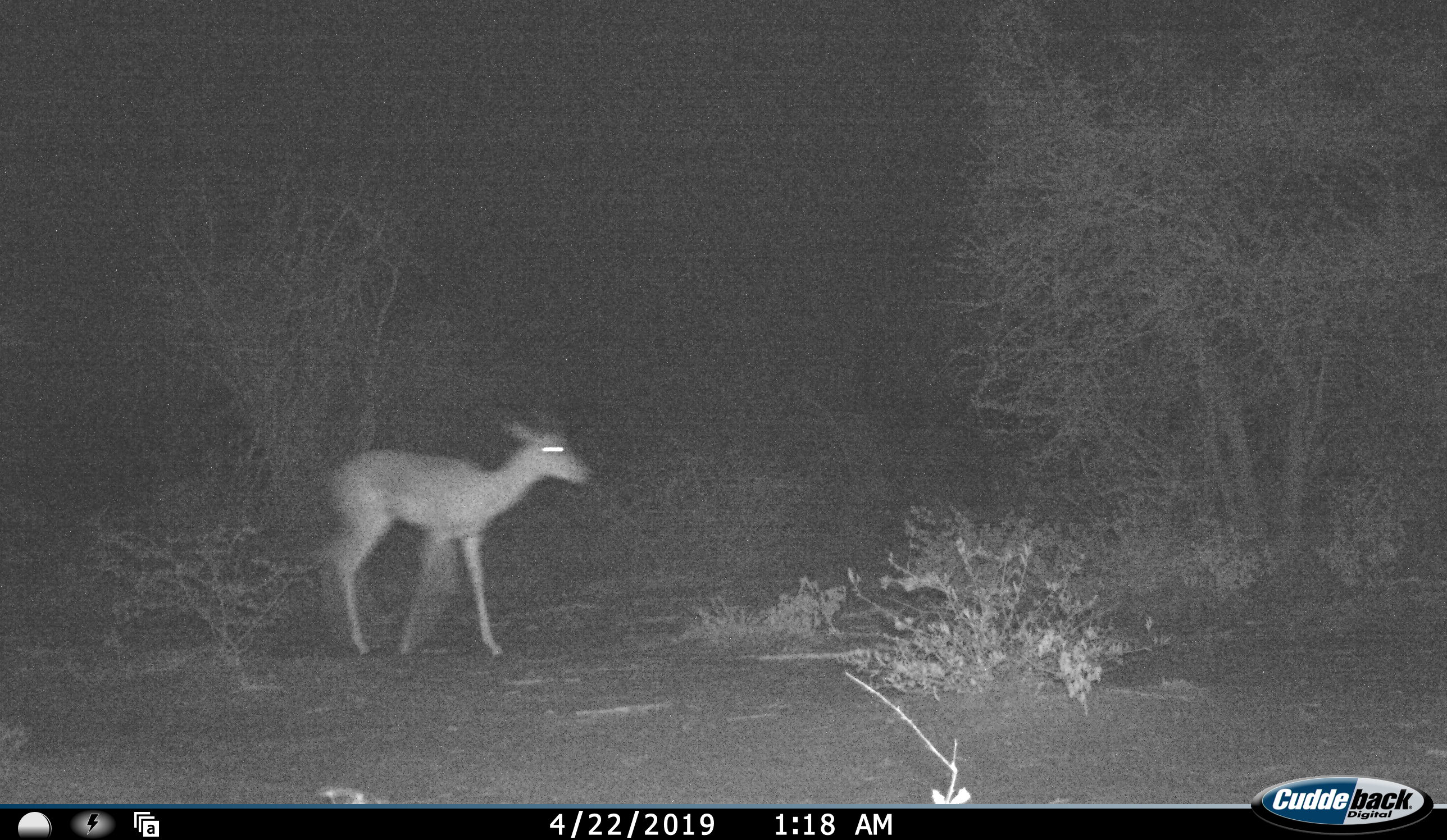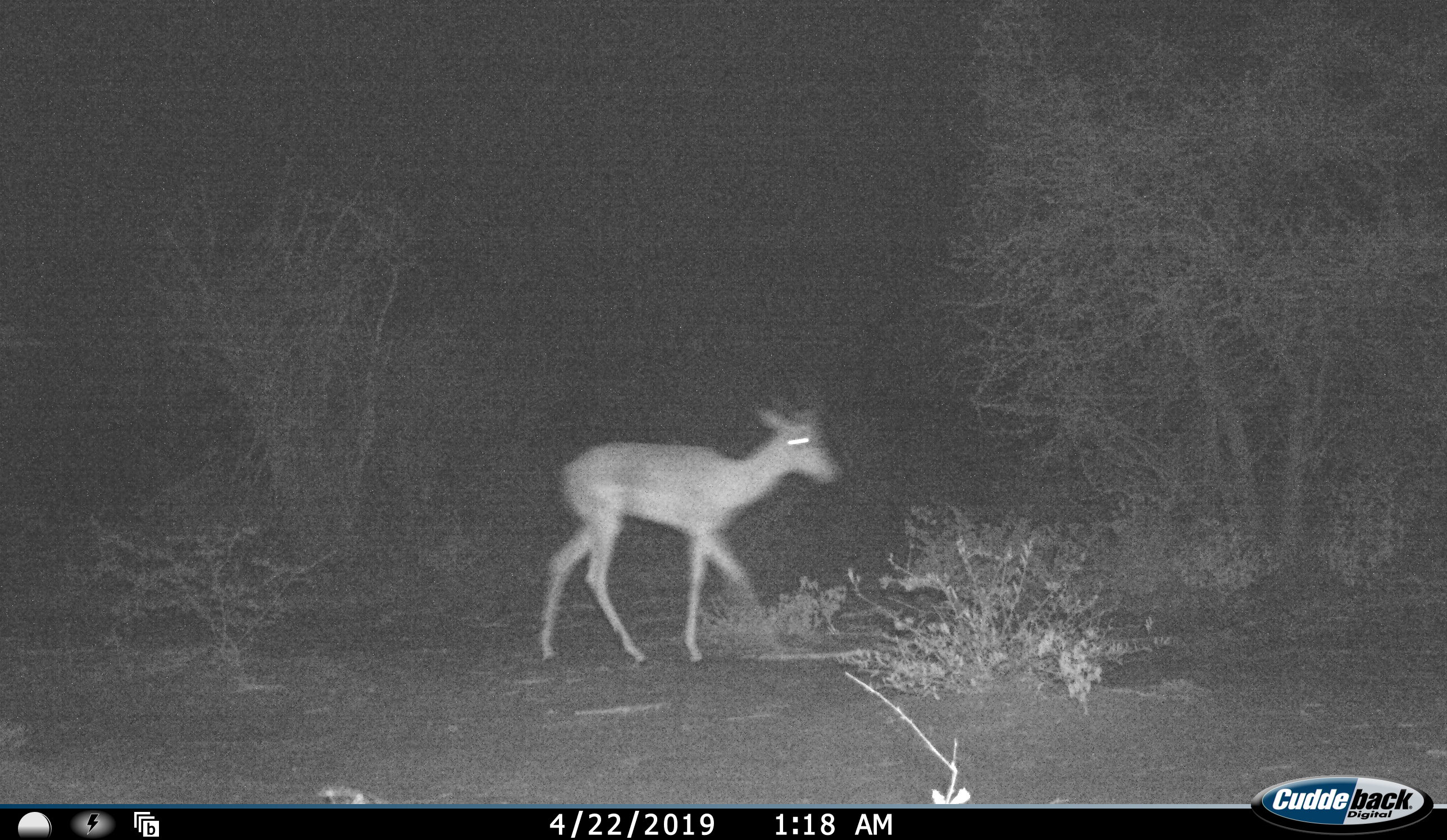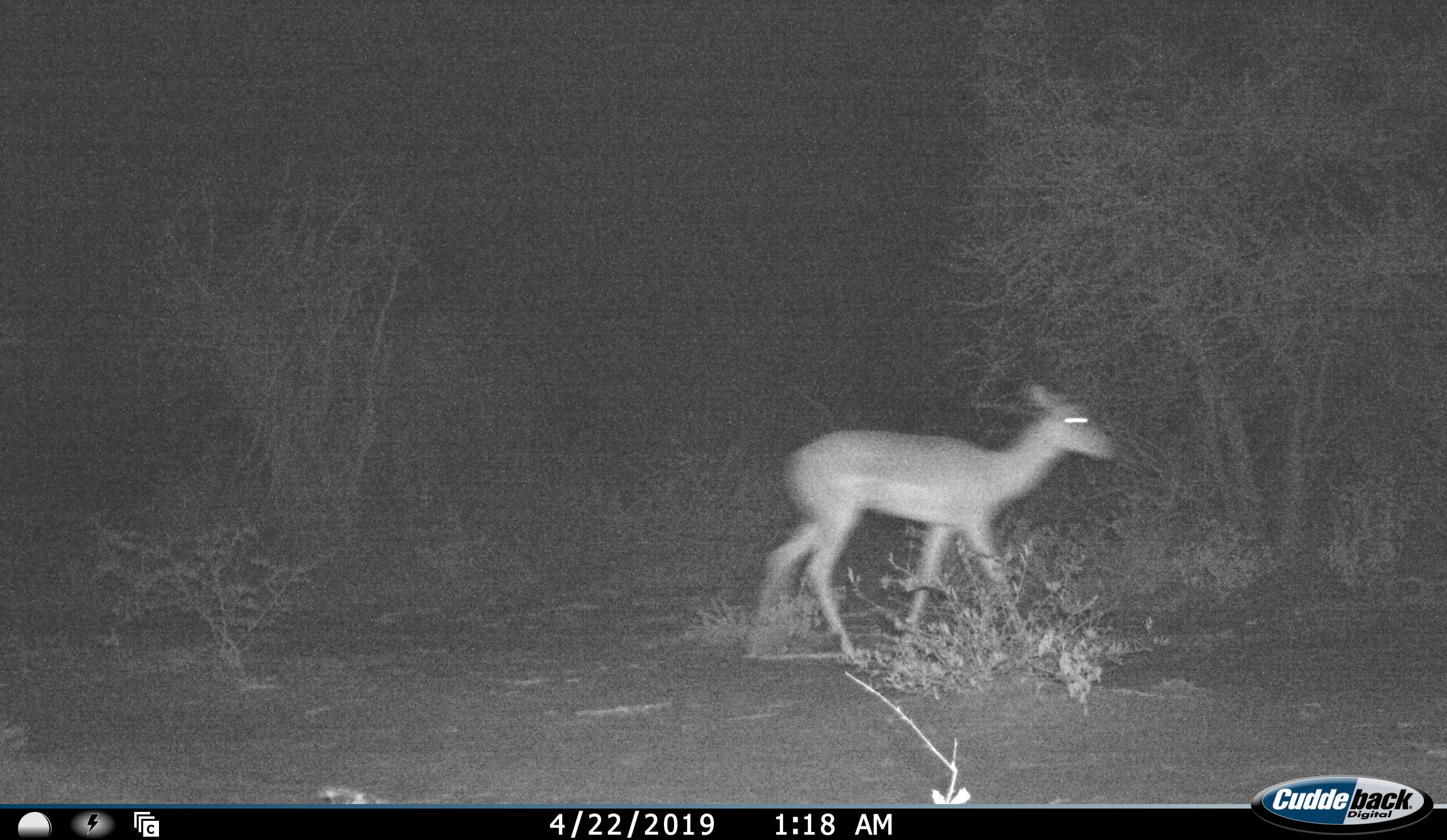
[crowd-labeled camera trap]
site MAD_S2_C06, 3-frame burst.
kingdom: Animalia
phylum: Chordata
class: Mammalia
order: Artiodactyla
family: Bovidae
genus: Aepyceros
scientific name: Aepyceros melampus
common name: impala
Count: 1.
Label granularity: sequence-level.